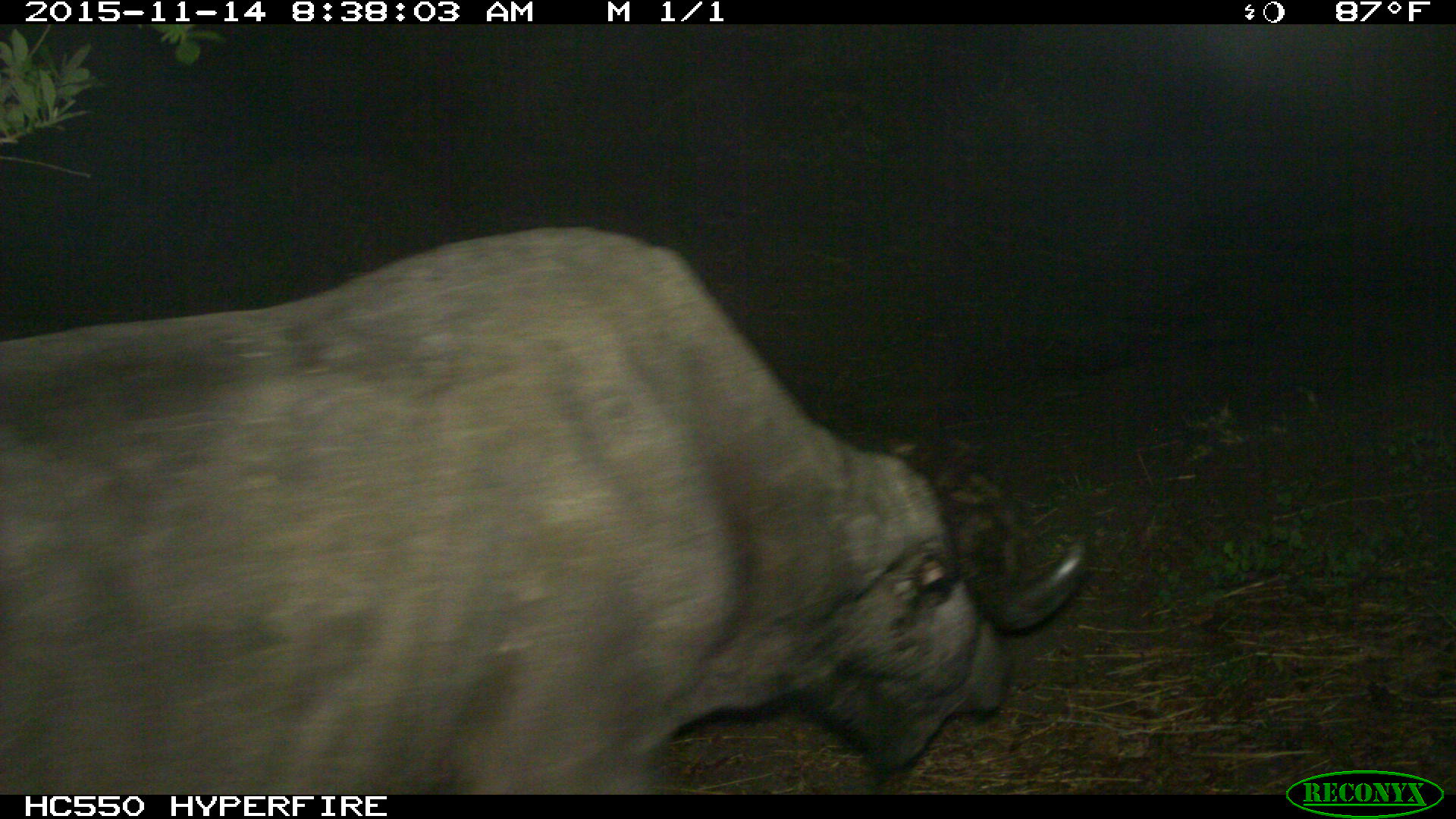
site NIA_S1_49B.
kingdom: Animalia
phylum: Chordata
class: Mammalia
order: Artiodactyla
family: Bovidae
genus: Syncerus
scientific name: Syncerus caffer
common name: african buffalo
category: buffalo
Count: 1.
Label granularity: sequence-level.